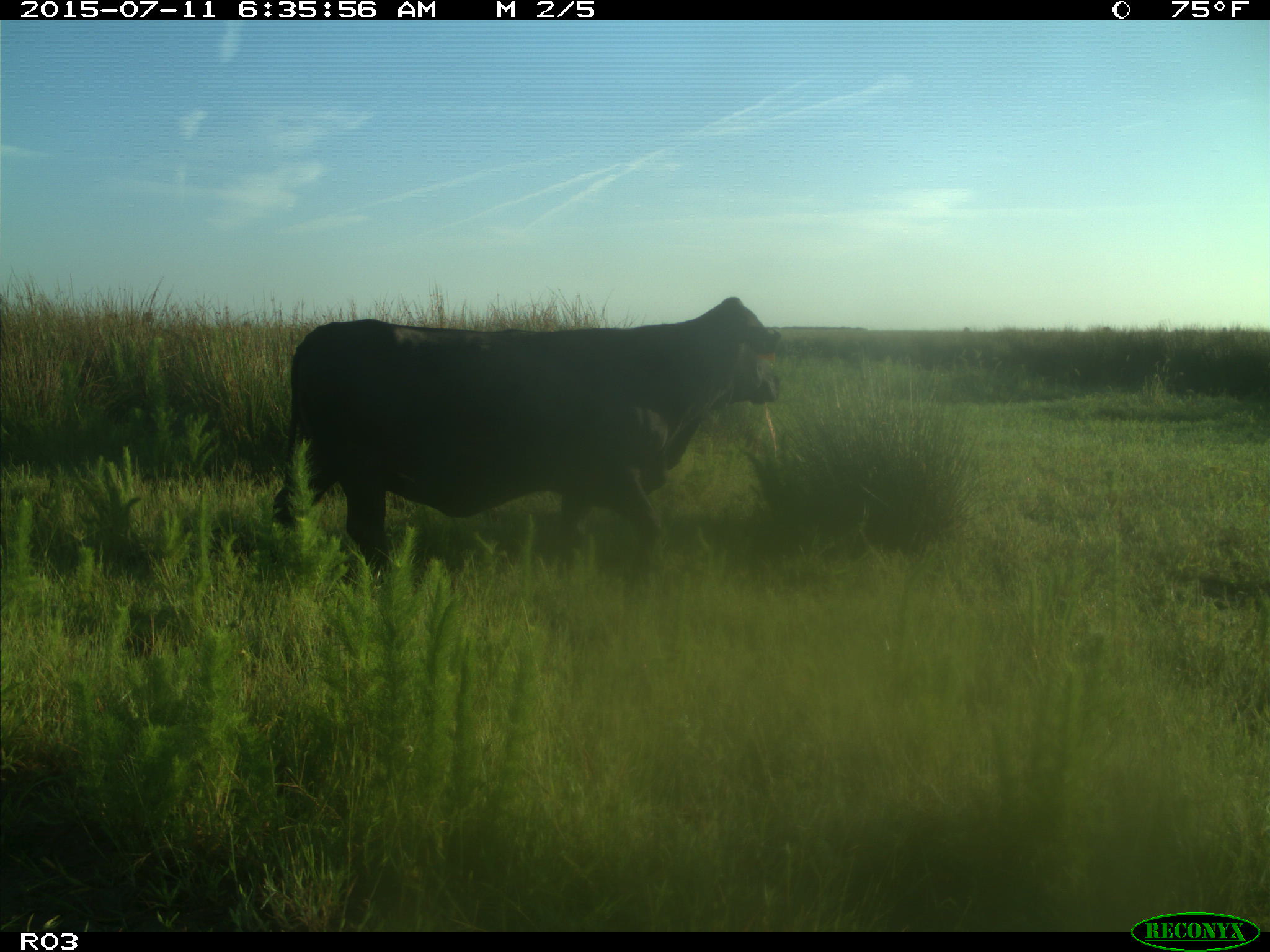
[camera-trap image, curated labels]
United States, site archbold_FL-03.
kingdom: Animalia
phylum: Chordata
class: Mammalia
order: Artiodactyla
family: Bovidae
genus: Bos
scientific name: Bos taurus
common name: domestic cow